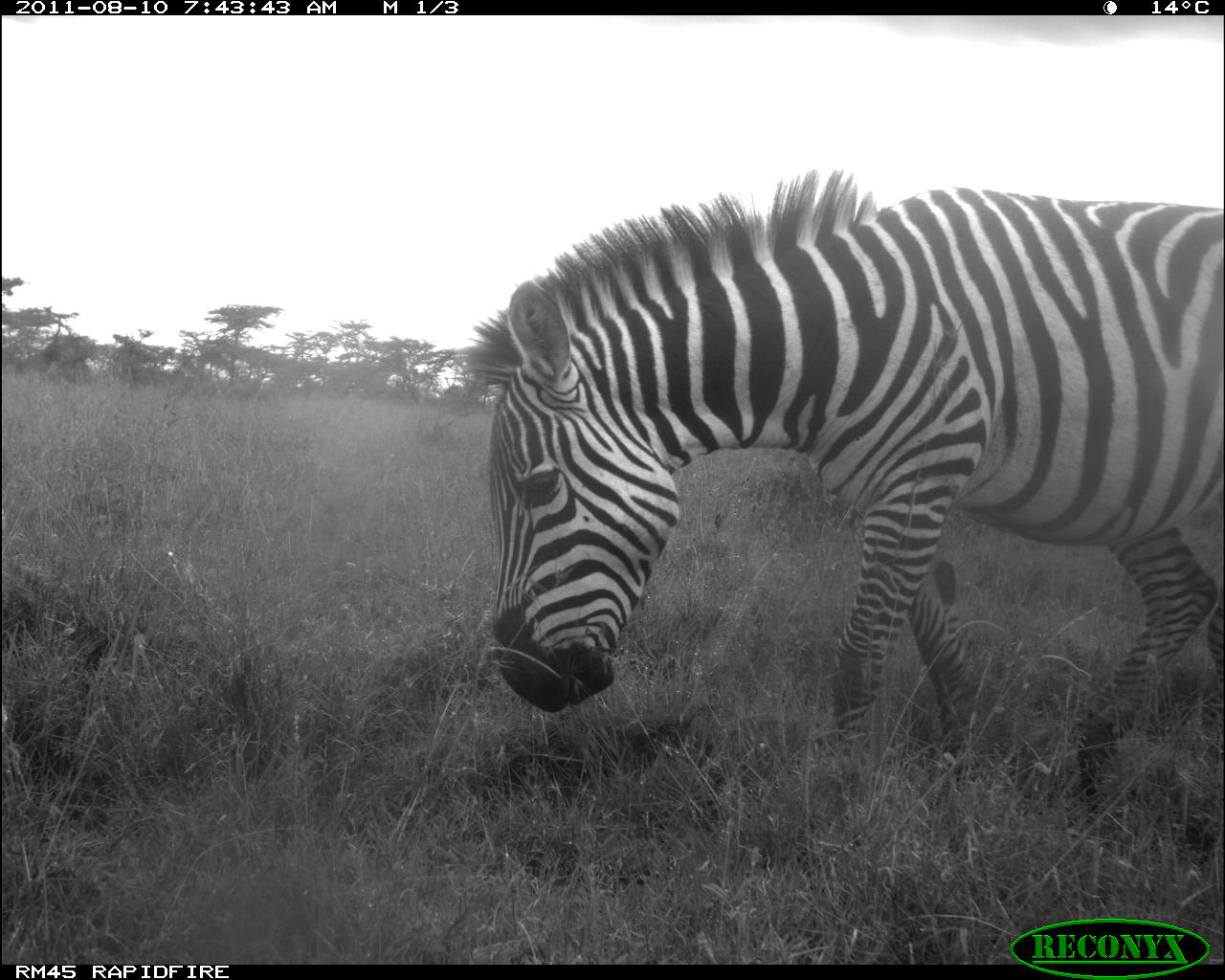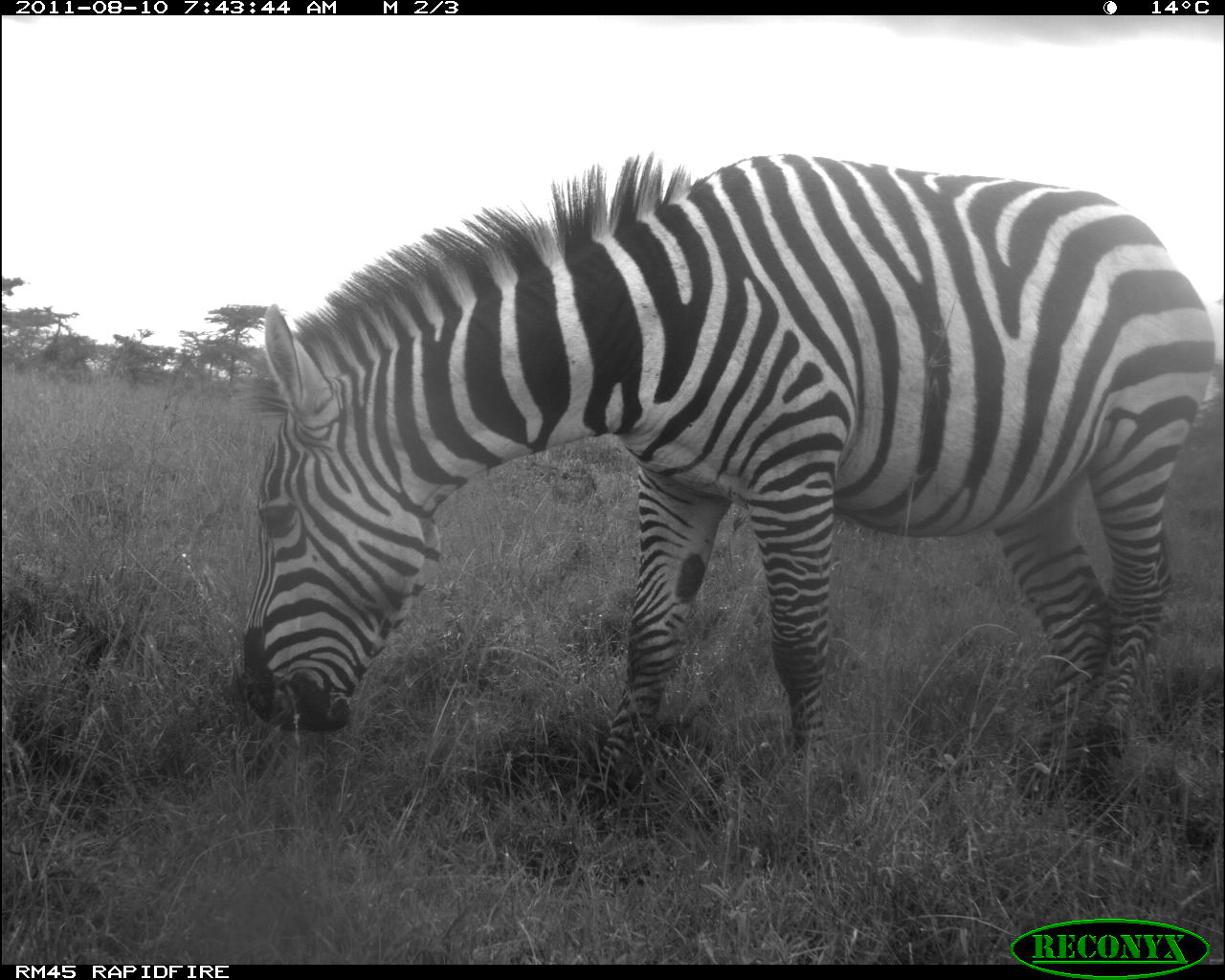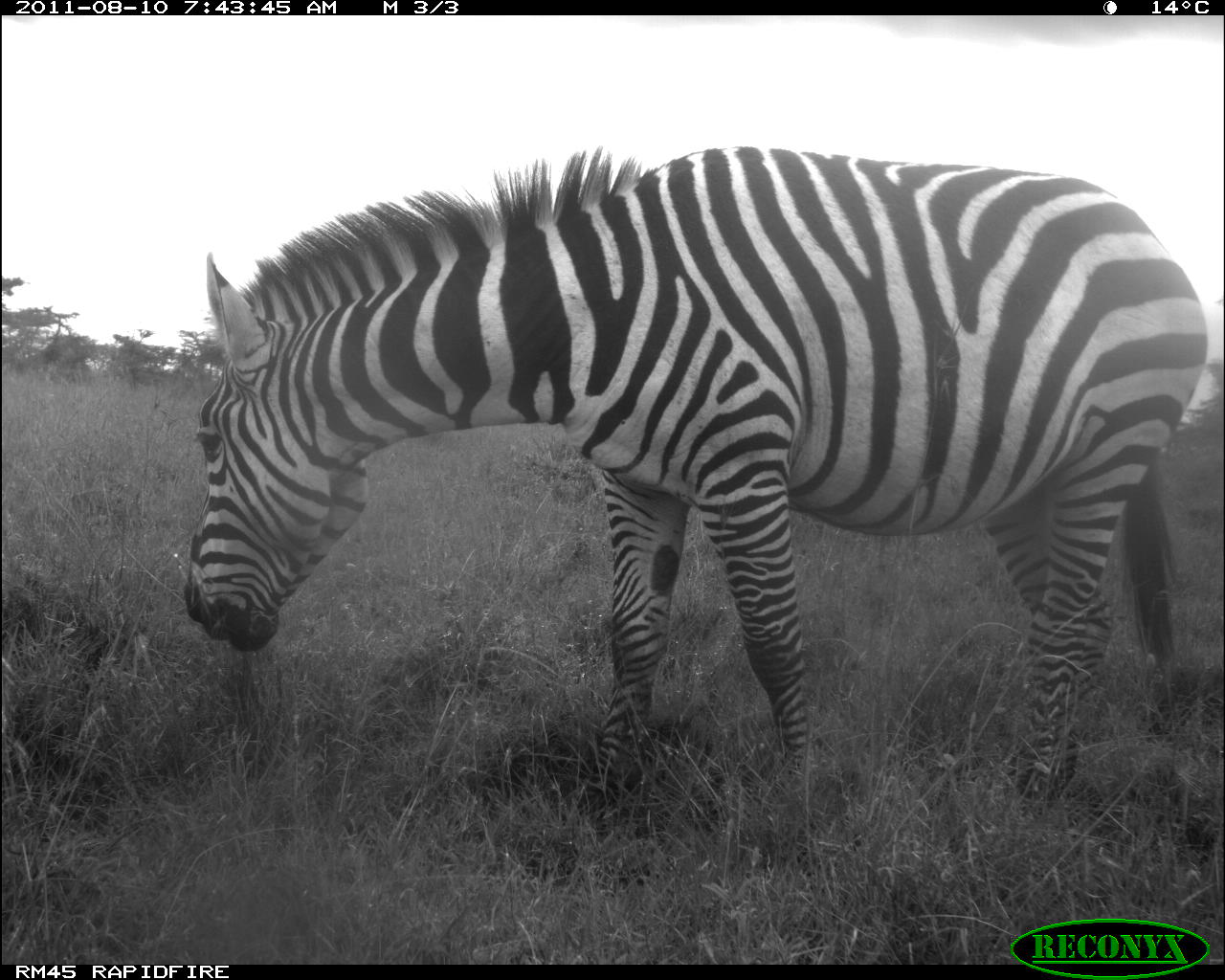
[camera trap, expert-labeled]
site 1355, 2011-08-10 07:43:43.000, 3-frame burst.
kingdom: Animalia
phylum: Chordata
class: Mammalia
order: Perissodactyla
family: Equidae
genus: Equus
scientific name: Equus quagga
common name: plains zebra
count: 1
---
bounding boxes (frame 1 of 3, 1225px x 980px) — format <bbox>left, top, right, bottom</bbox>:
equus quagga: <bbox>464, 171, 1225, 854</bbox>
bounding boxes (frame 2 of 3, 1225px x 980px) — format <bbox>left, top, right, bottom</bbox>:
equus quagga: <bbox>236, 148, 1218, 815</bbox>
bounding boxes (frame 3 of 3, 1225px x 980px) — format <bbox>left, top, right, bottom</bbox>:
equus quagga: <bbox>181, 147, 1206, 801</bbox>